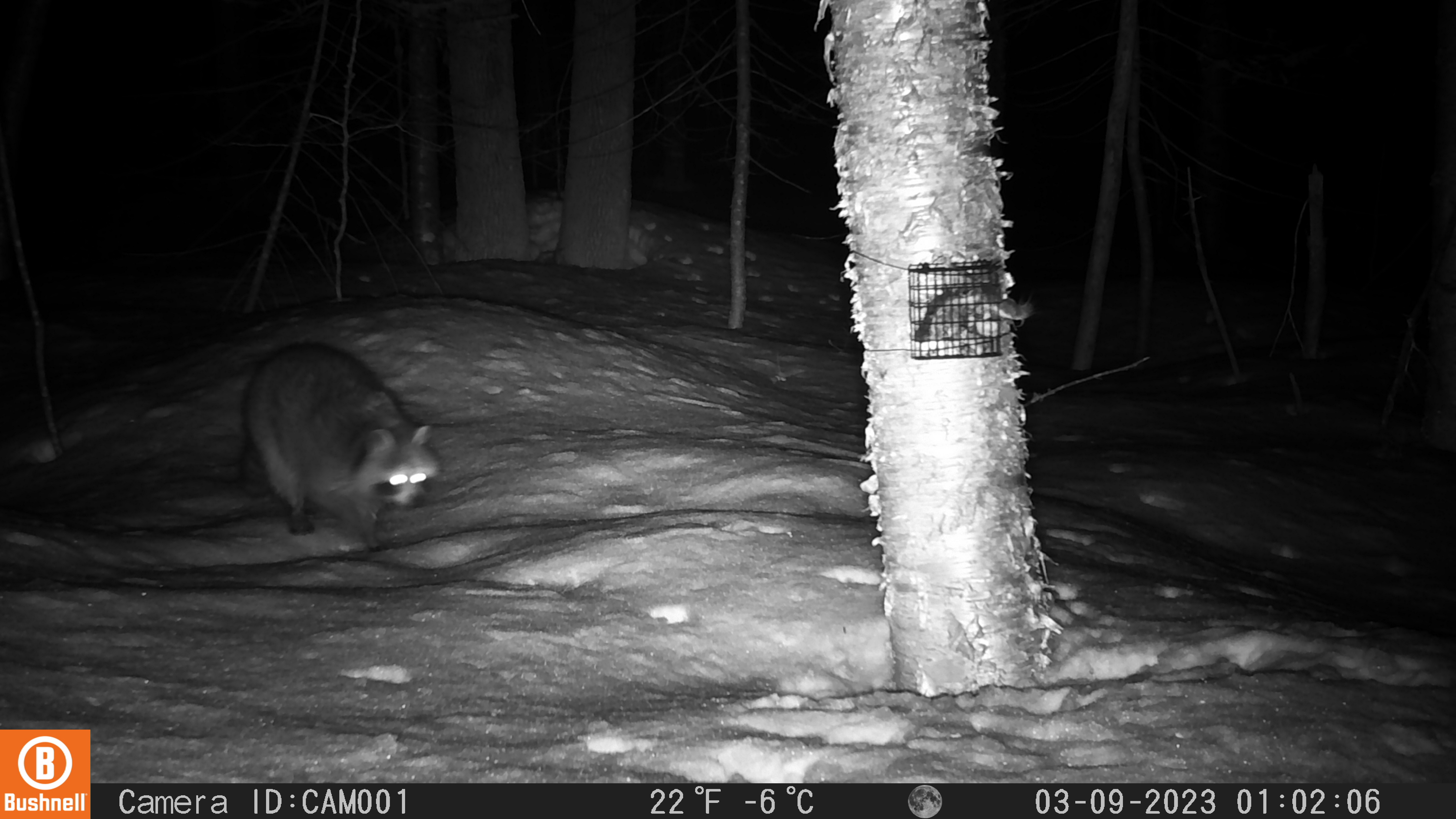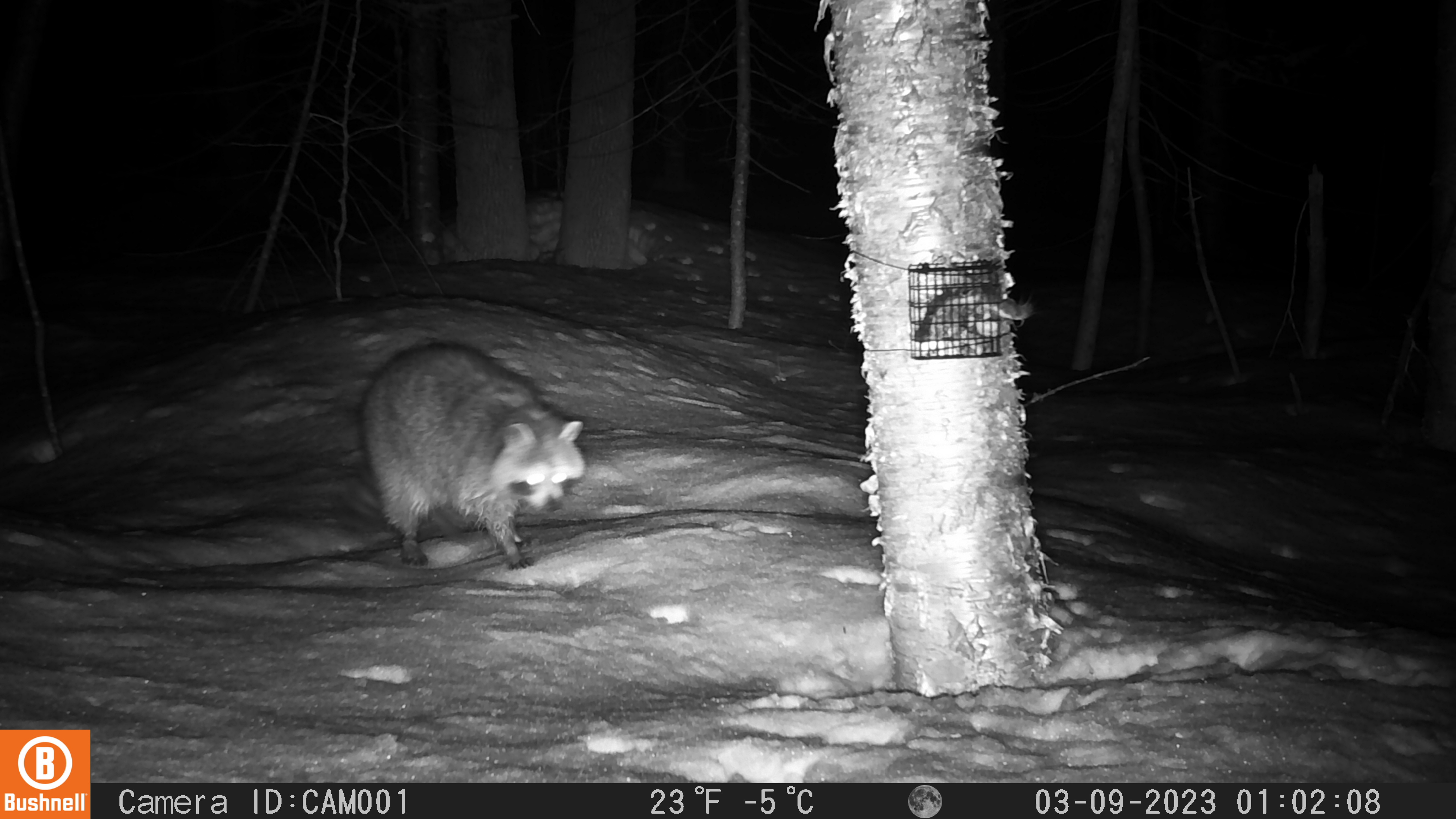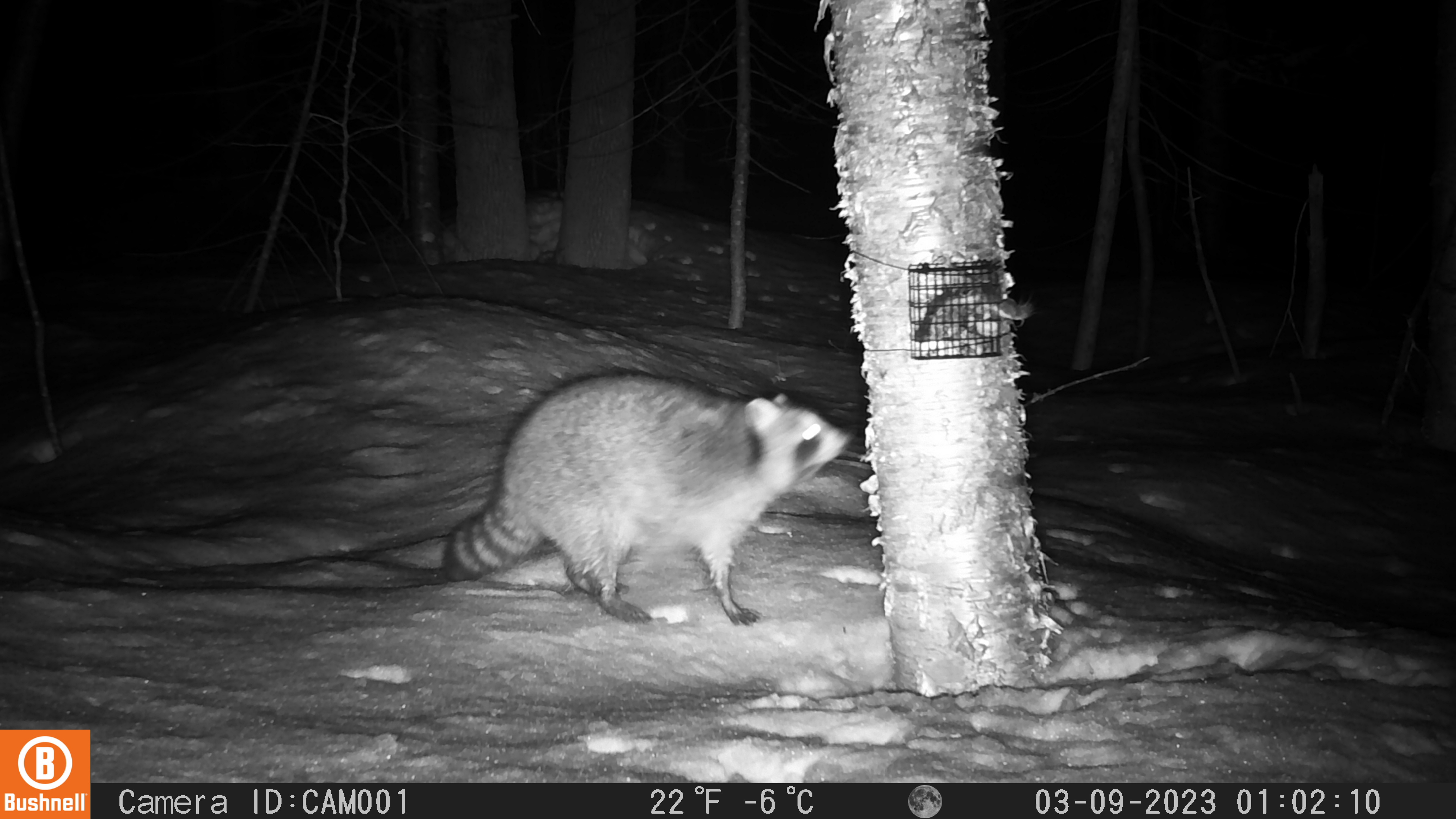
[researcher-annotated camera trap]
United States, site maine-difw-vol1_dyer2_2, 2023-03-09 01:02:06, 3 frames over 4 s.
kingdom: Animalia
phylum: Chordata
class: Mammalia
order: Carnivora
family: Procyonidae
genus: Procyon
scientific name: Procyon lotor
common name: raccoon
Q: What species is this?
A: Raccoon (Procyon lotor).